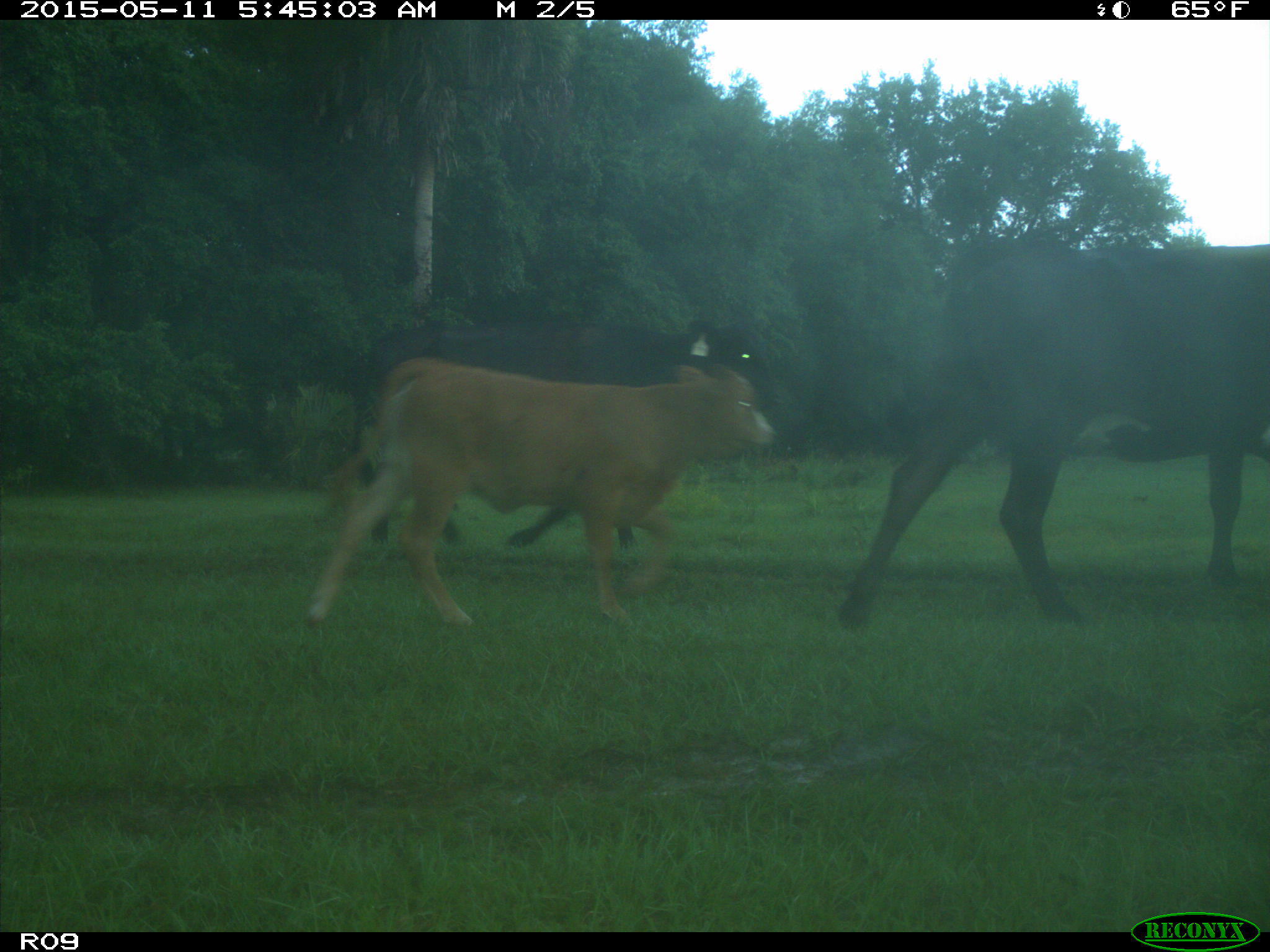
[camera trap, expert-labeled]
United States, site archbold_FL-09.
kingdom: Animalia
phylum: Chordata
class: Mammalia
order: Artiodactyla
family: Bovidae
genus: Bos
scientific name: Bos taurus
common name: domestic cow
Bos taurus (domestic cow).